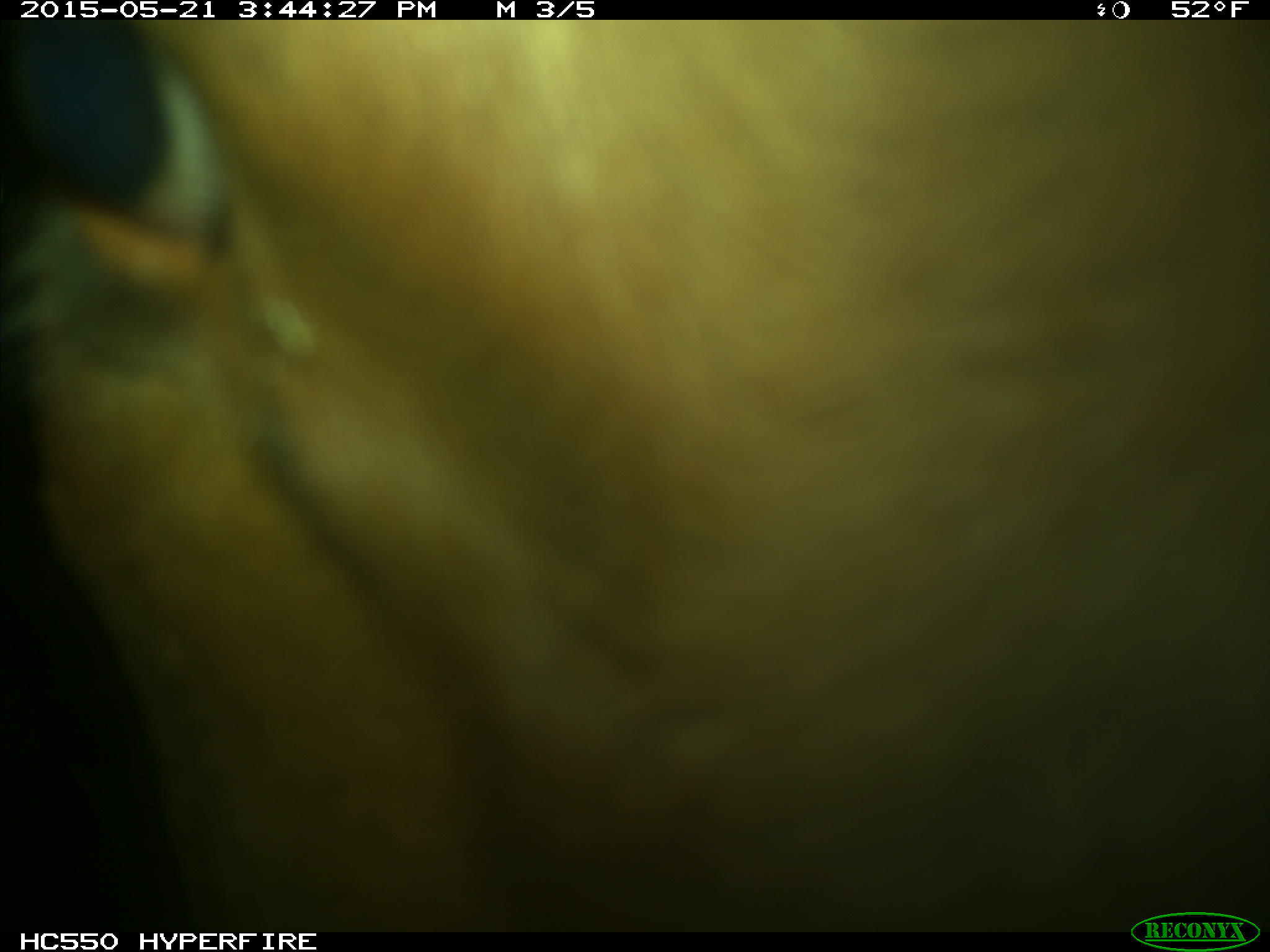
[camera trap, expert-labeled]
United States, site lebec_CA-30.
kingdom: Animalia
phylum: Chordata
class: Mammalia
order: Artiodactyla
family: Bovidae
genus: Bos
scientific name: Bos taurus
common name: domestic cow